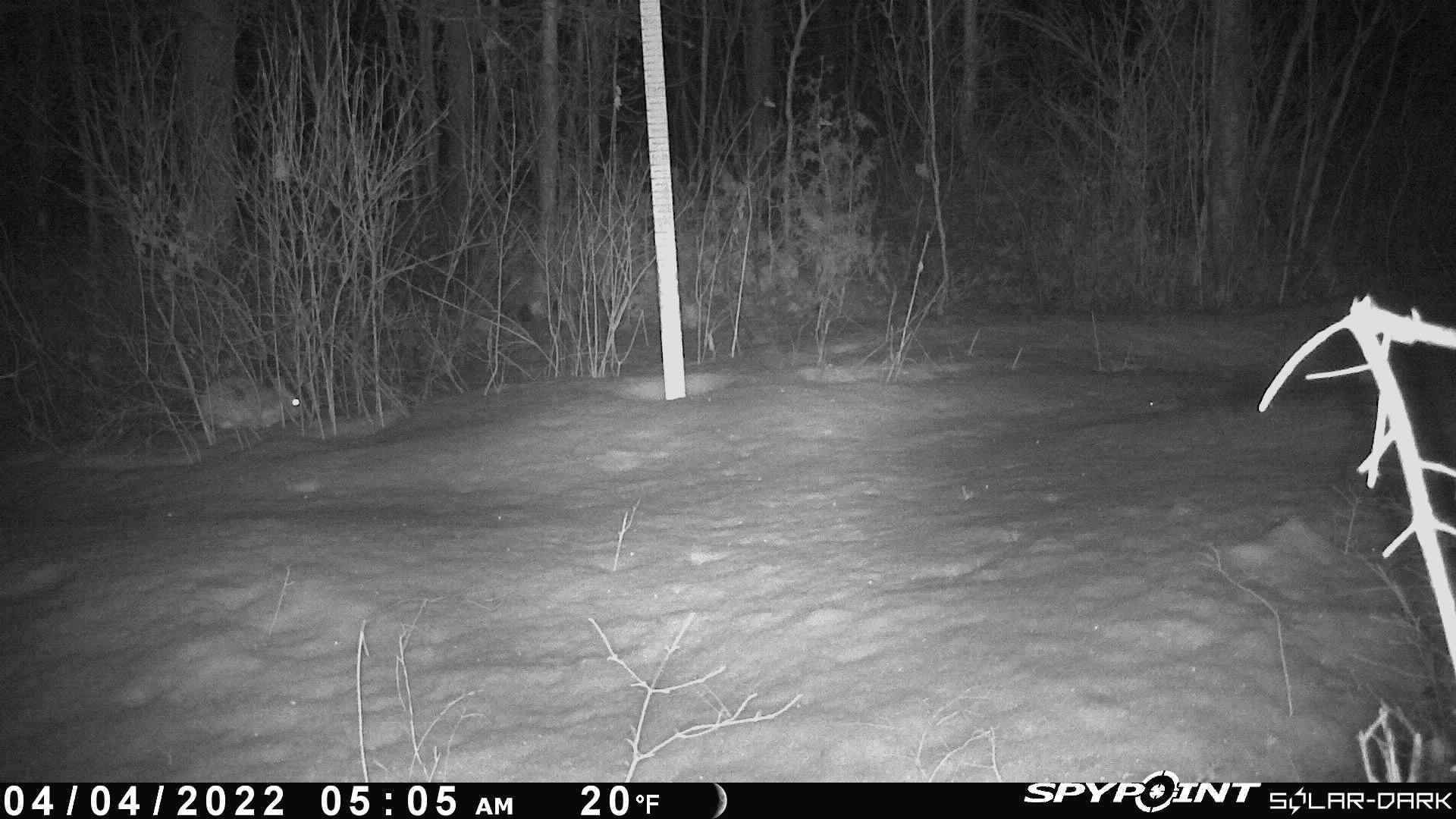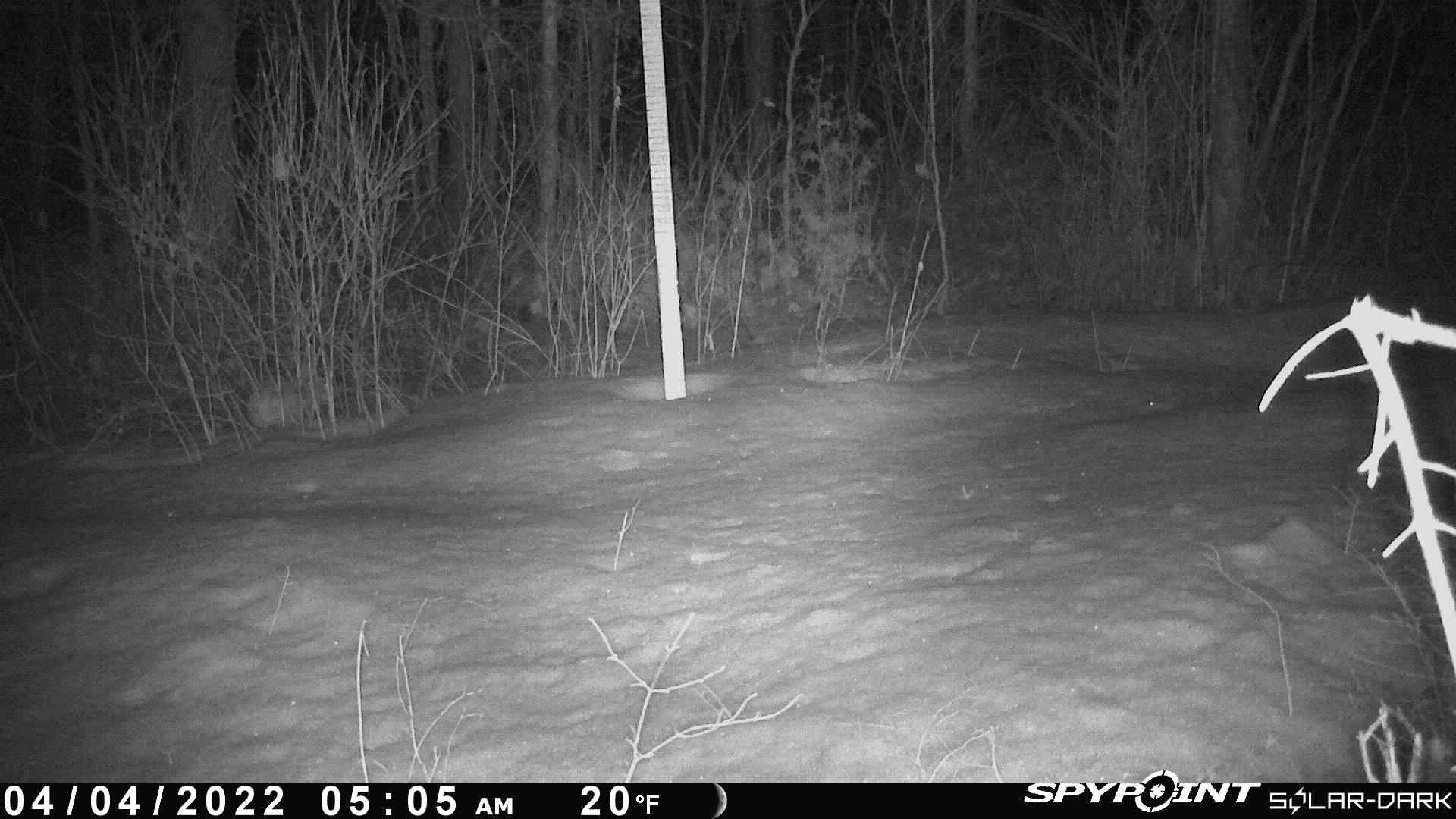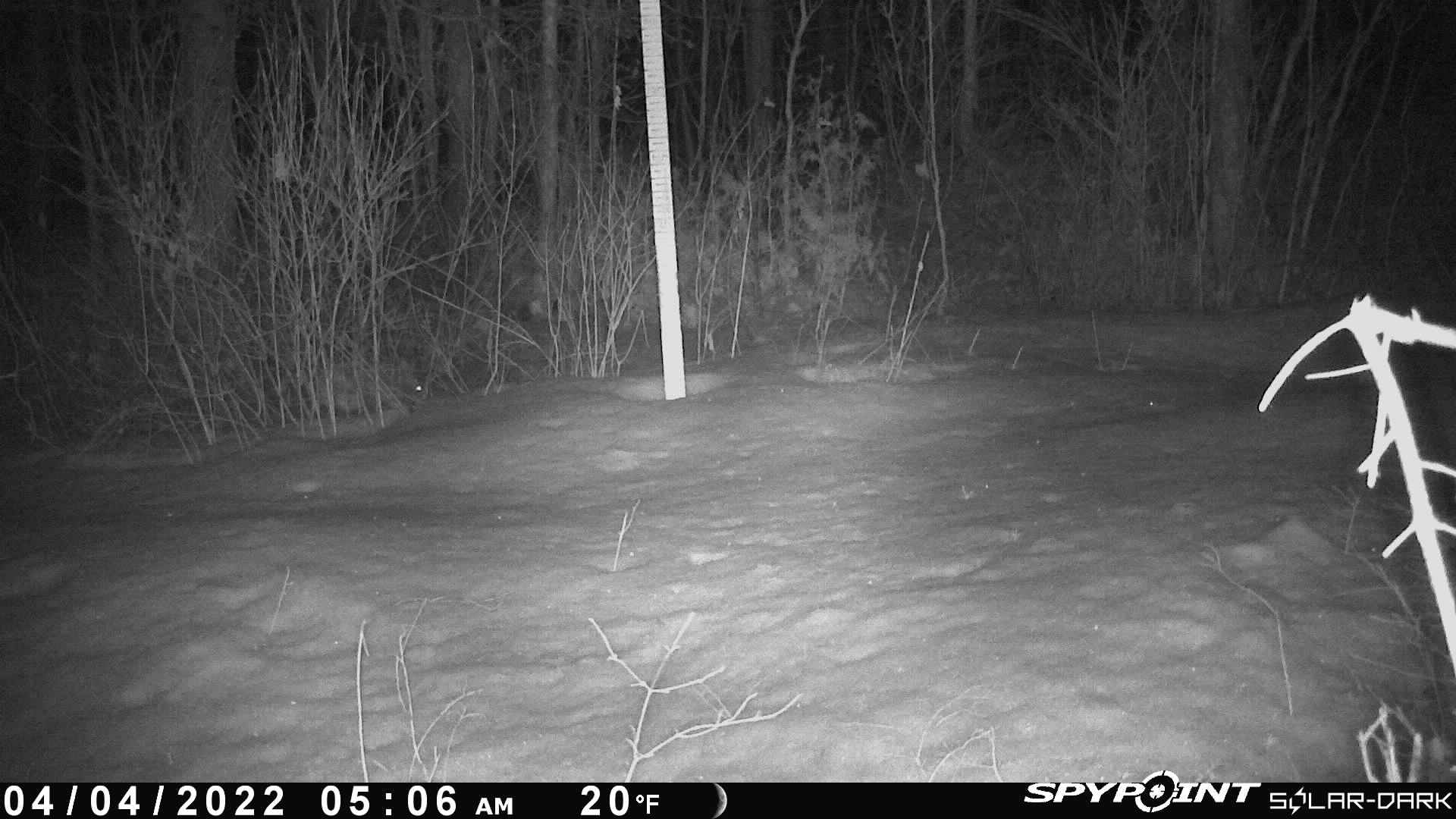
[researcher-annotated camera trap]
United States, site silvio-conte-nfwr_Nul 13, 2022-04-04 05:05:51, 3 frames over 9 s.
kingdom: Animalia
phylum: Chordata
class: Mammalia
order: Lagomorpha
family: Leporidae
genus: Lepus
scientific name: Lepus americanus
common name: snowshoe hare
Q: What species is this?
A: Snowshoe hare (Lepus americanus).